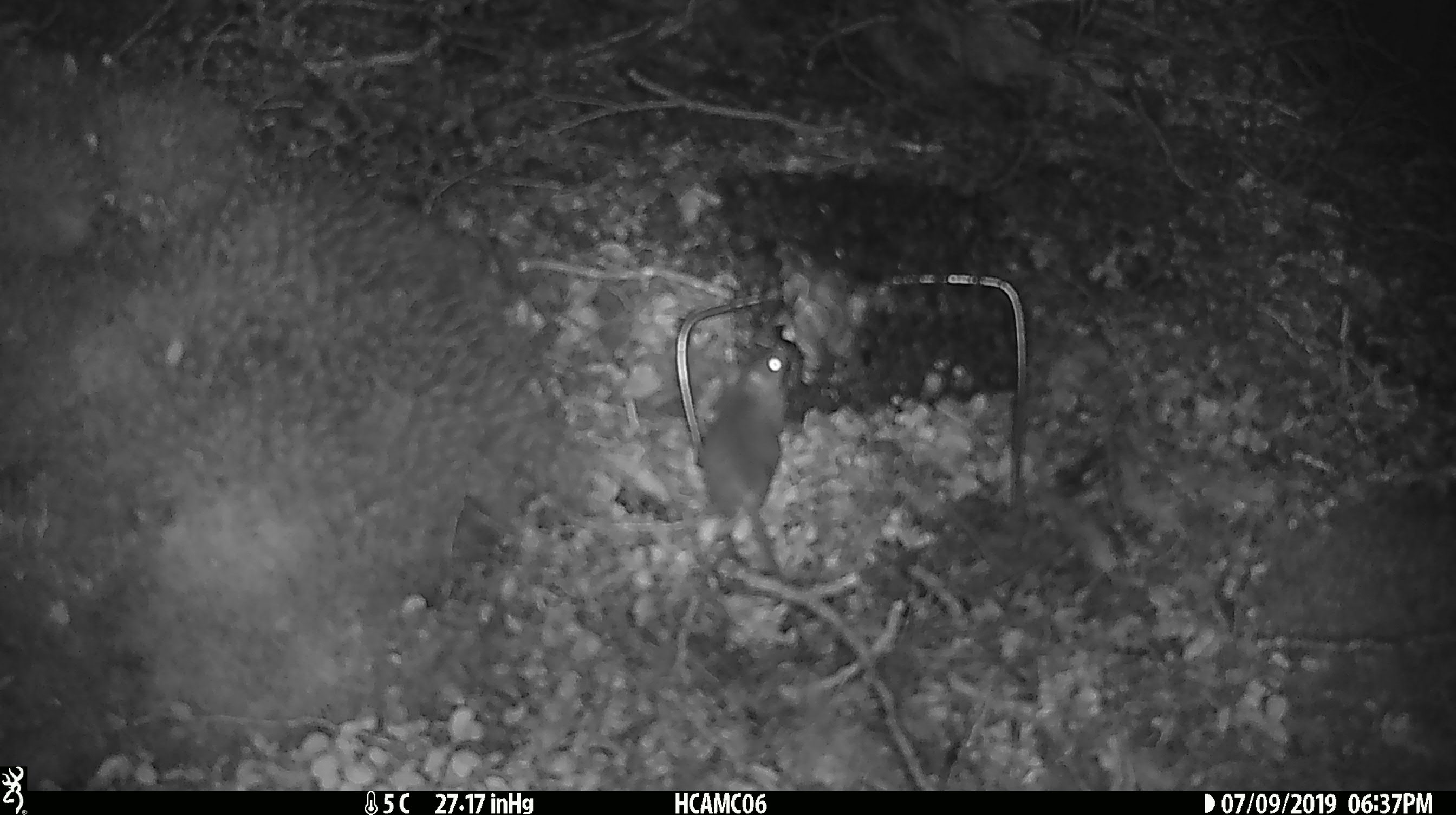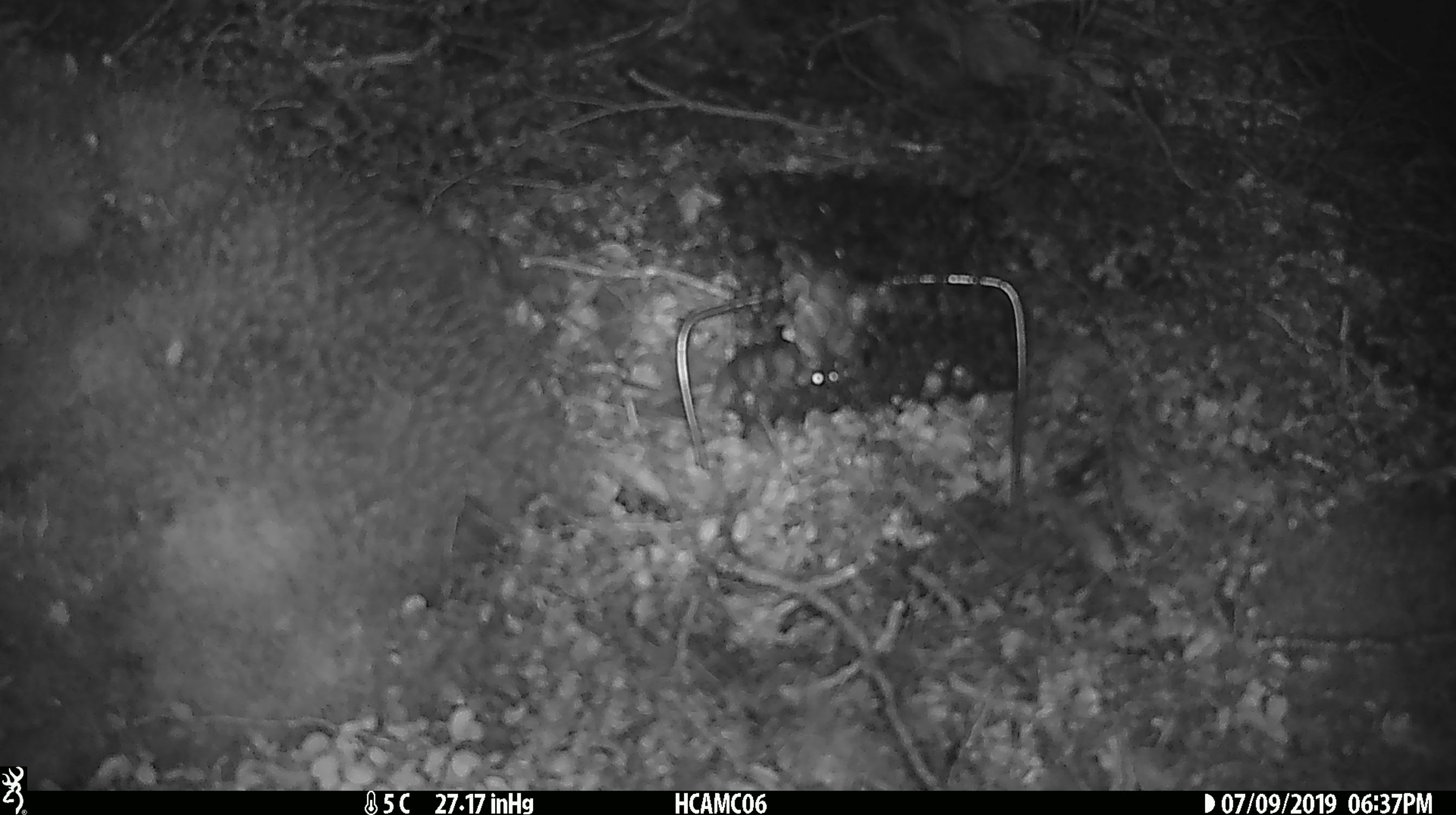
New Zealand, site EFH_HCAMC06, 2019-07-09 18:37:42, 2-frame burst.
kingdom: Animalia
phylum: Chordata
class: Mammalia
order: Rodentia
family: Muridae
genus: Mus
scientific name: Mus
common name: mouse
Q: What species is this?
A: Mouse (Mus).